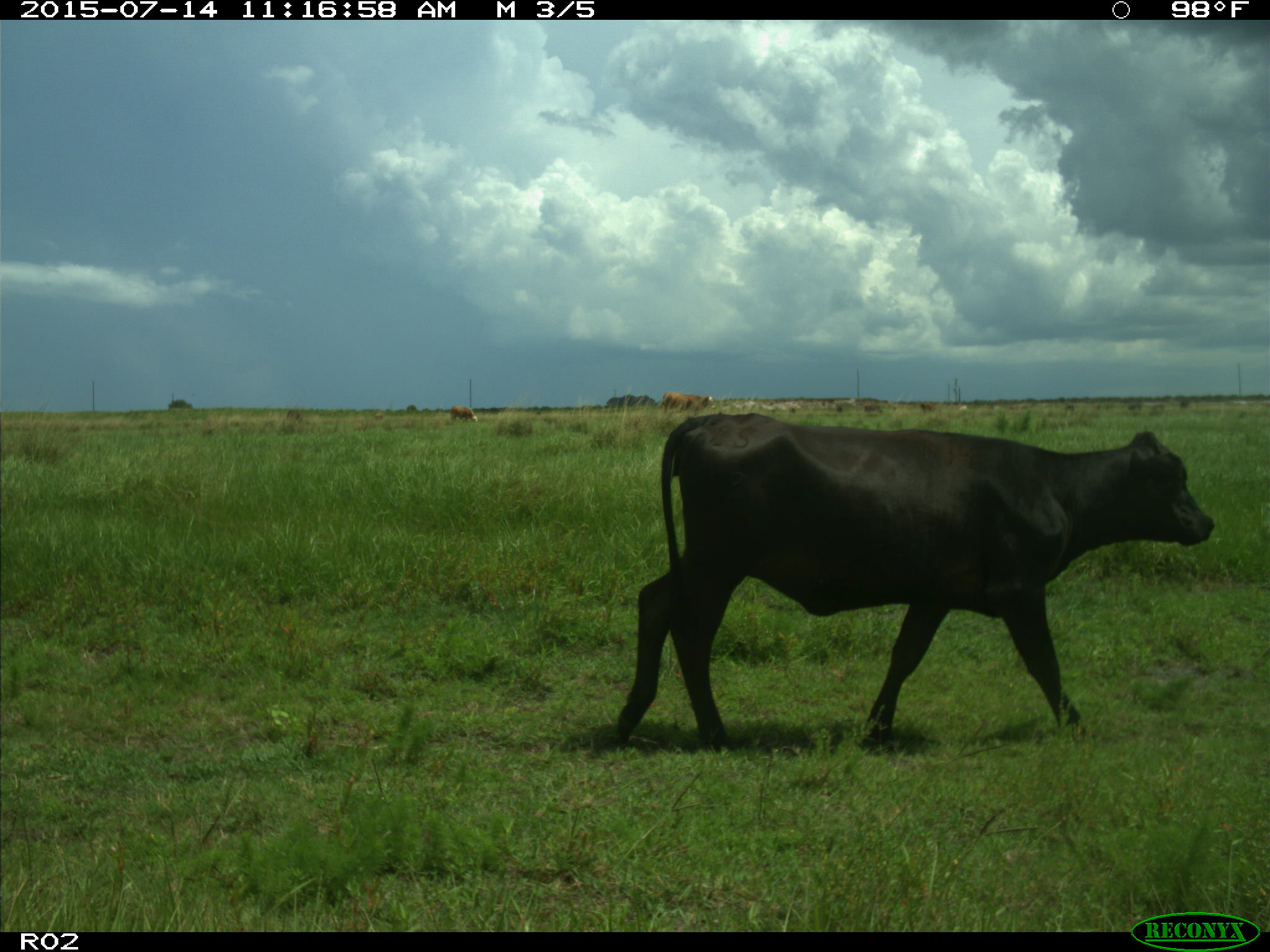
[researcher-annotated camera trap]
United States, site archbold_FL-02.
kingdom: Animalia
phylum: Chordata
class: Mammalia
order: Artiodactyla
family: Bovidae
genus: Bos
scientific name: Bos taurus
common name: domestic cow